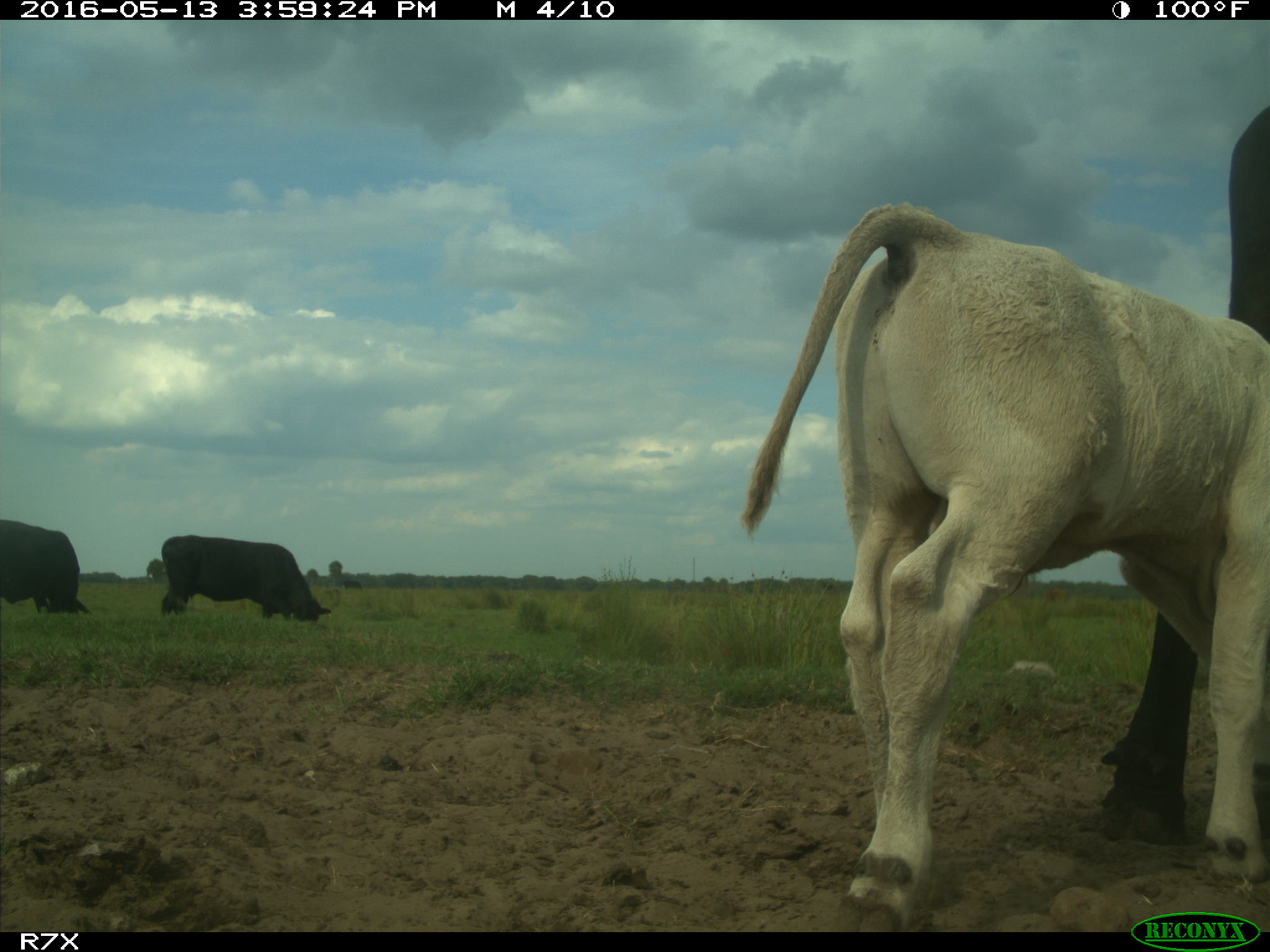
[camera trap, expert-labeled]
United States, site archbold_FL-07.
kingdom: Animalia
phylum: Chordata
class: Mammalia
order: Artiodactyla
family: Bovidae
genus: Bos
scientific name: Bos taurus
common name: domestic cow